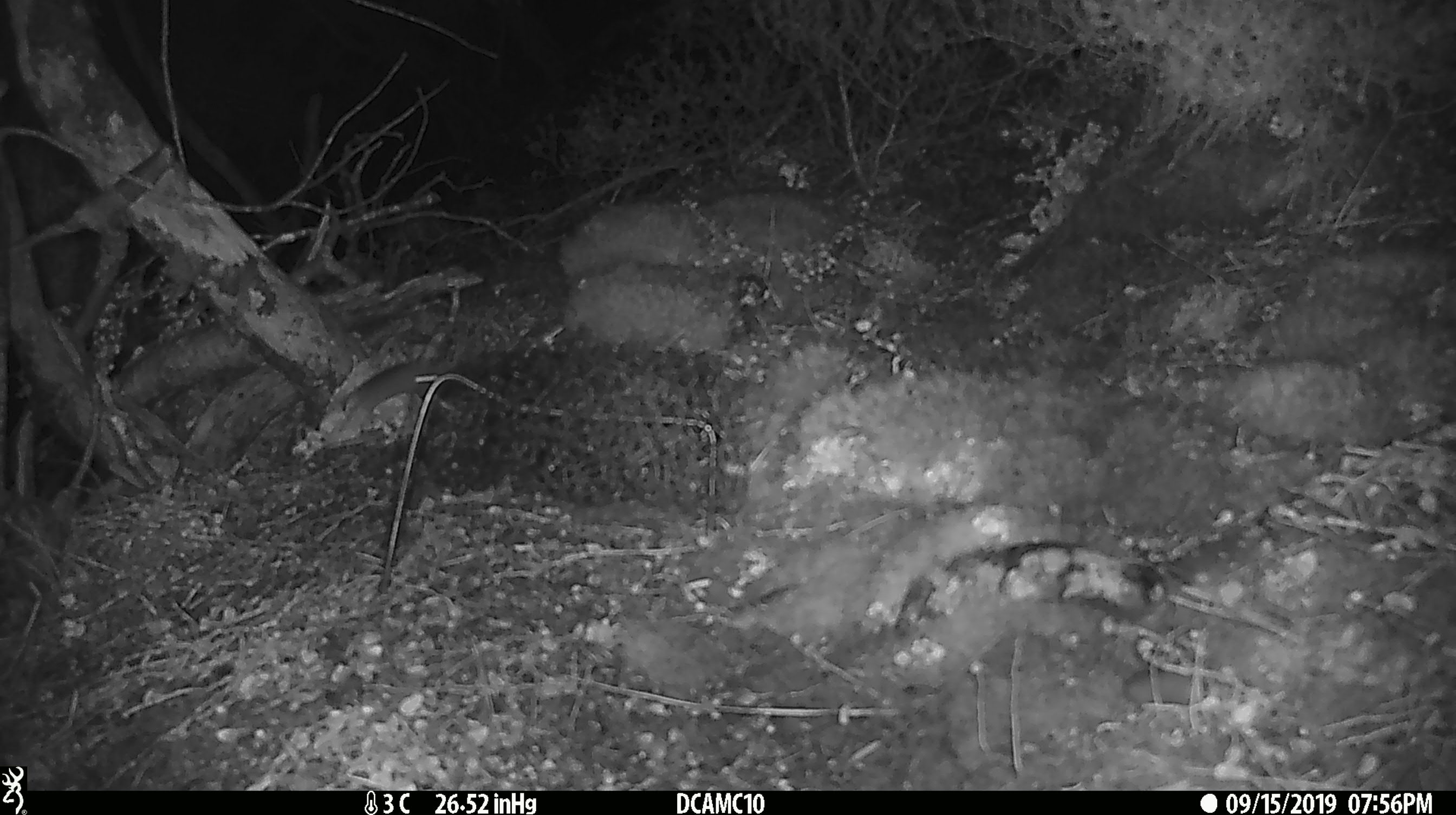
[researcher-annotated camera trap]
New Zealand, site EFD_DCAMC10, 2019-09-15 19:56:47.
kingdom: Animalia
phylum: Chordata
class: Mammalia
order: Rodentia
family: Muridae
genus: Mus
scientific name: Mus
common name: mouse